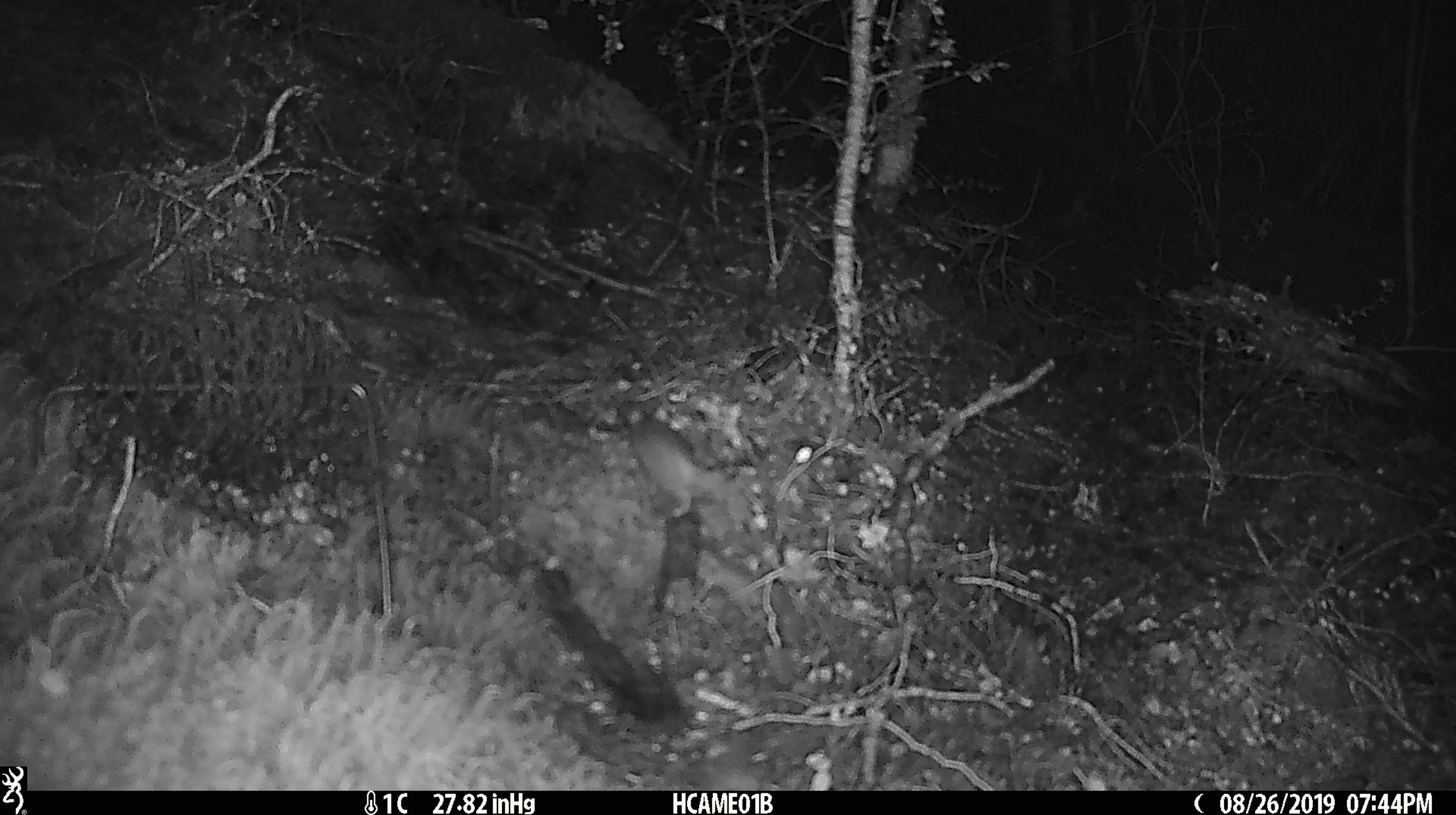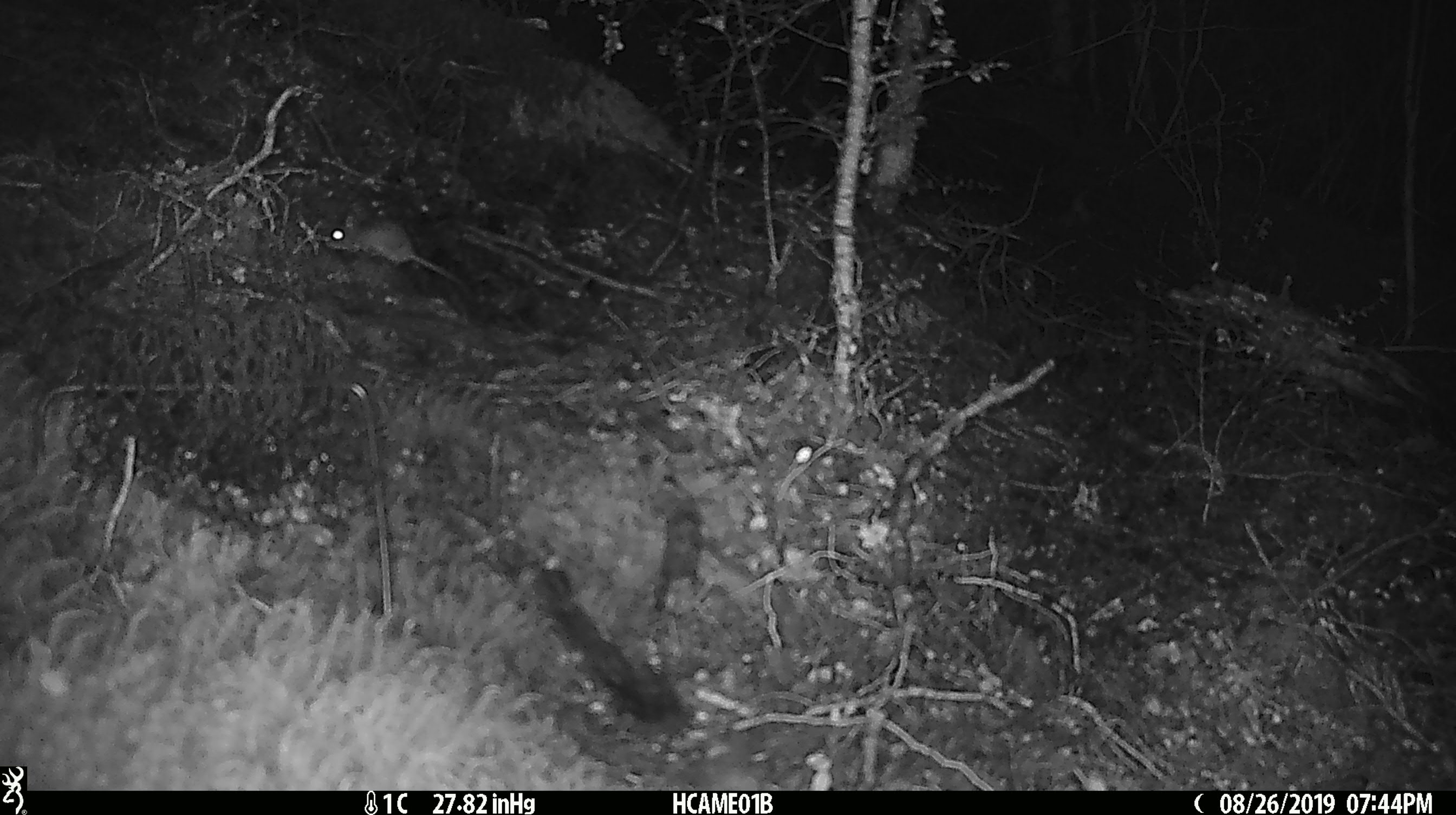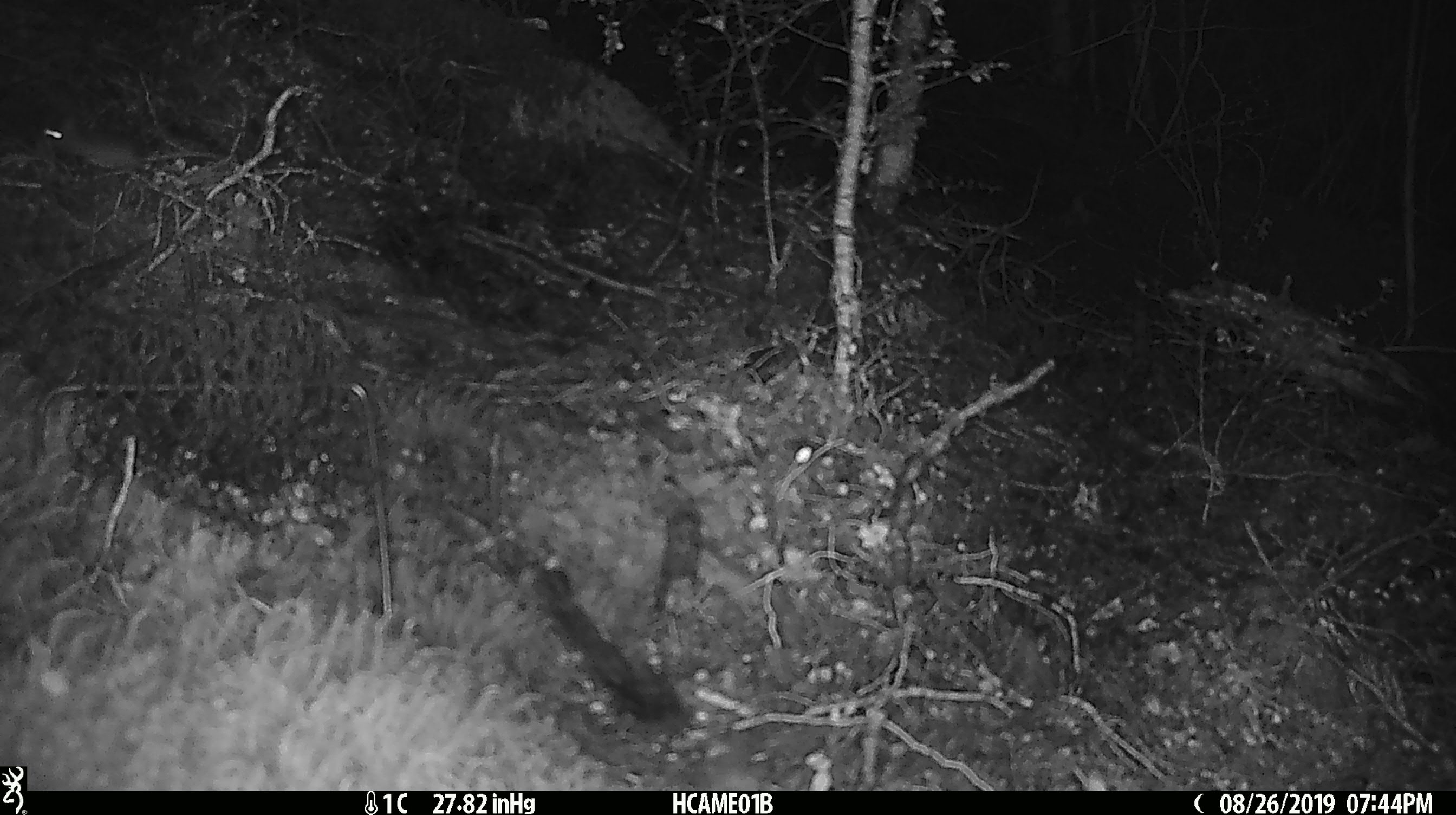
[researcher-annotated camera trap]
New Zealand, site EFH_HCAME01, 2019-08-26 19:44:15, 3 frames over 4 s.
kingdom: Animalia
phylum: Chordata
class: Mammalia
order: Rodentia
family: Muridae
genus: Mus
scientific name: Mus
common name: mouse